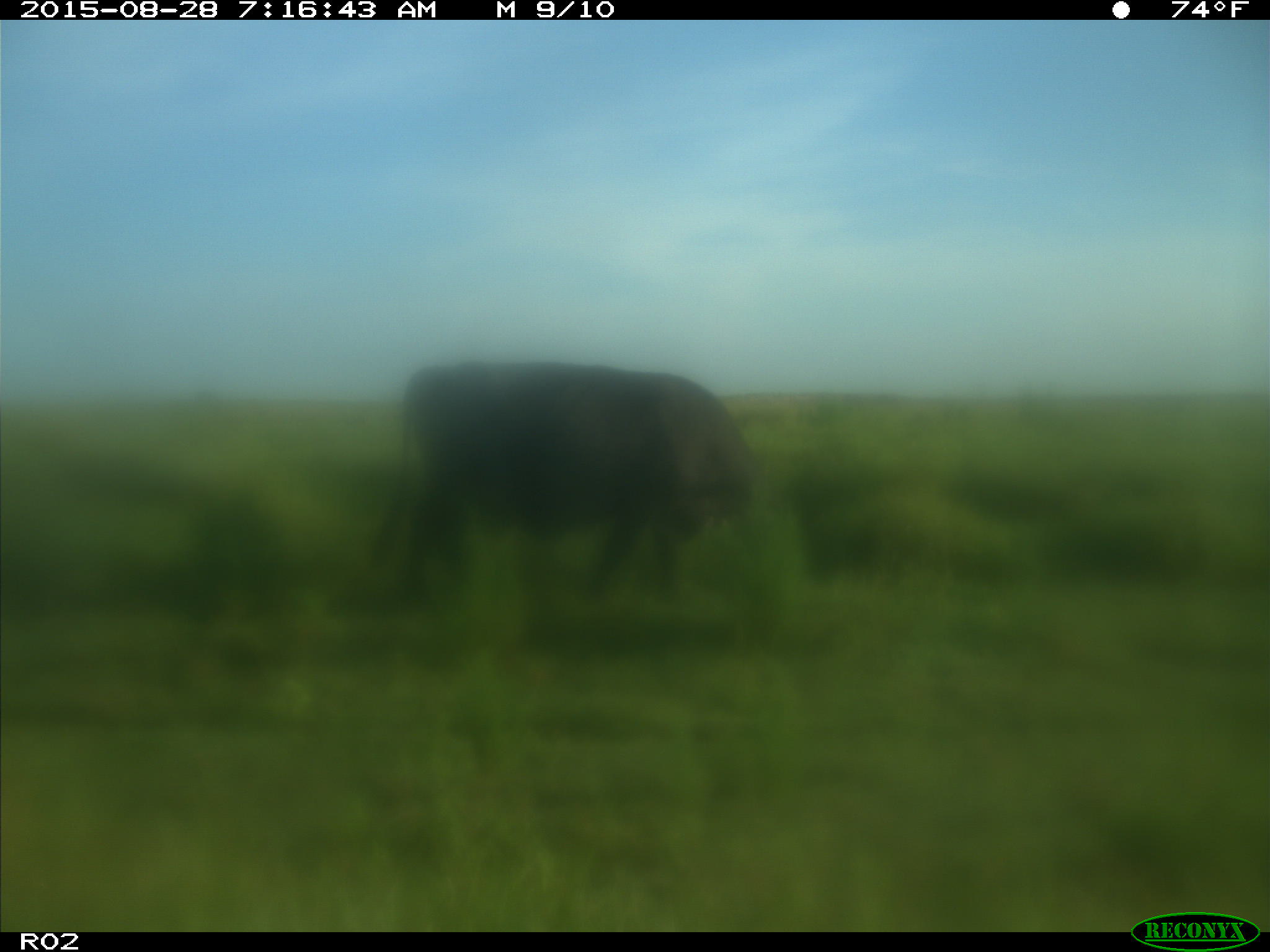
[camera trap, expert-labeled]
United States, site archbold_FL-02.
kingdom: Animalia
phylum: Chordata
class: Mammalia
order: Artiodactyla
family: Bovidae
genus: Bos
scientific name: Bos taurus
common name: domestic cow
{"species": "Bos taurus (domestic cow)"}